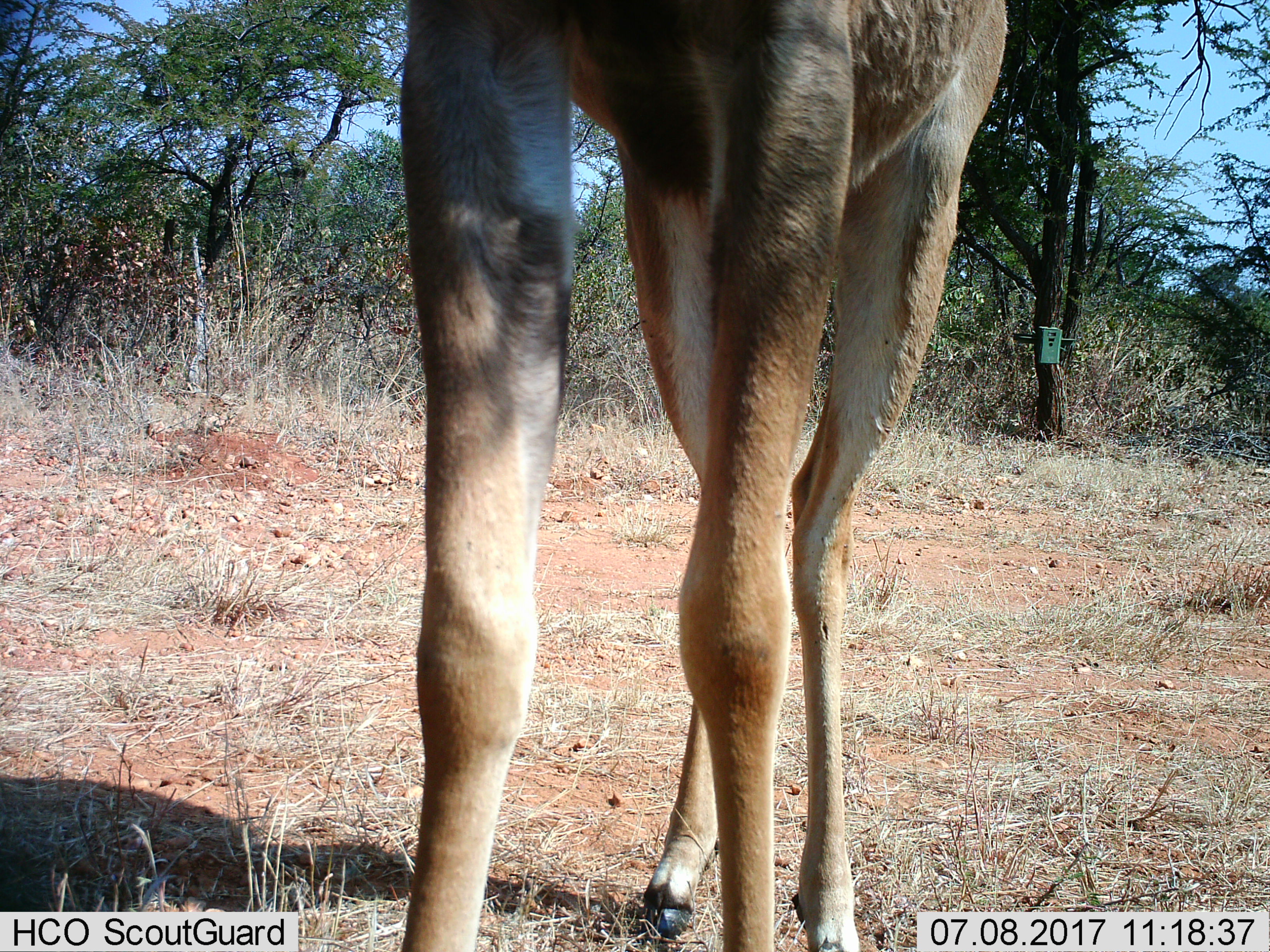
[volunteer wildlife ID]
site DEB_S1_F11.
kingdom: Animalia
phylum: Chordata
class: Mammalia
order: Artiodactyla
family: Bovidae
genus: Aepyceros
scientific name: Aepyceros melampus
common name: impala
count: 1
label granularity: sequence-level